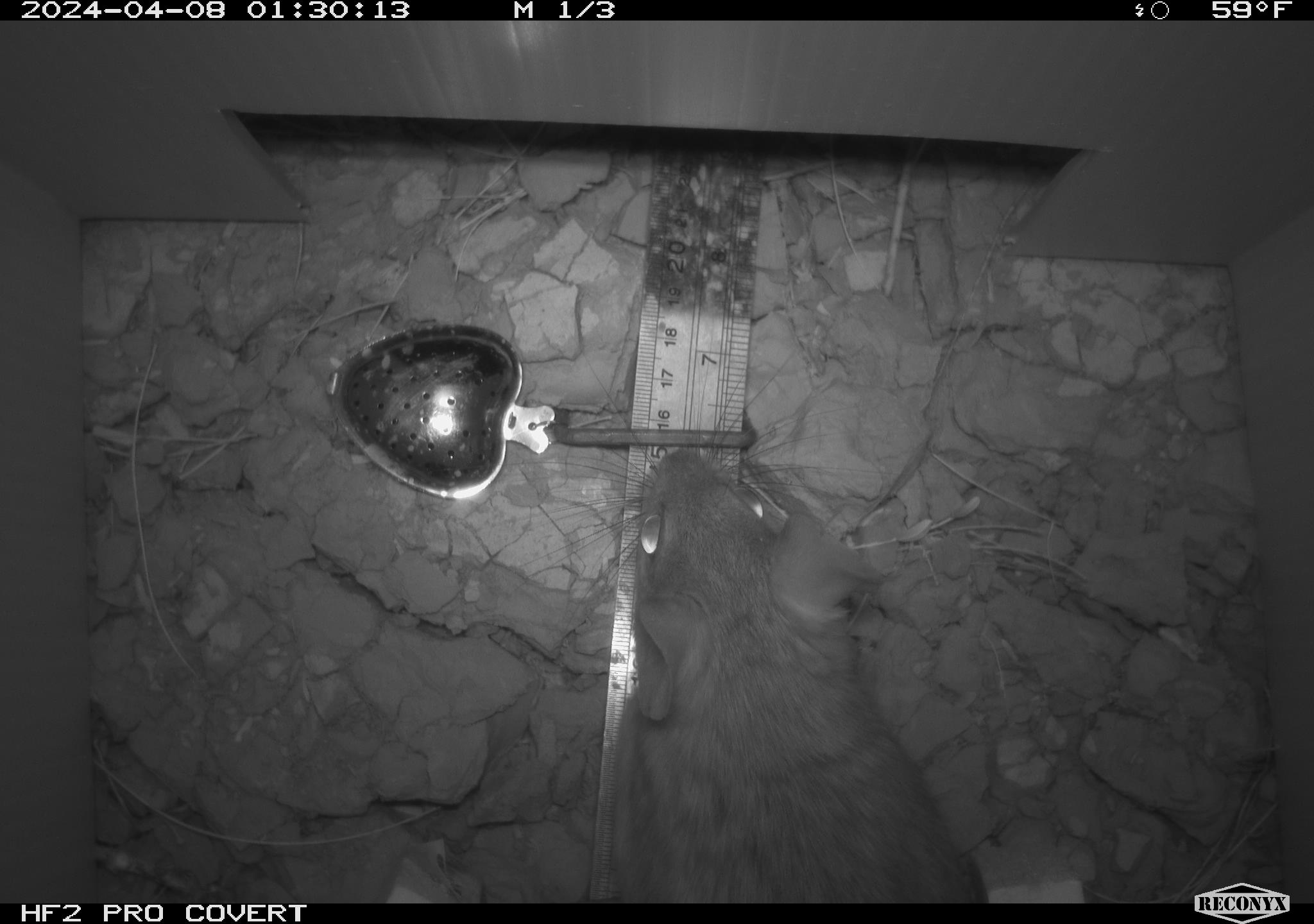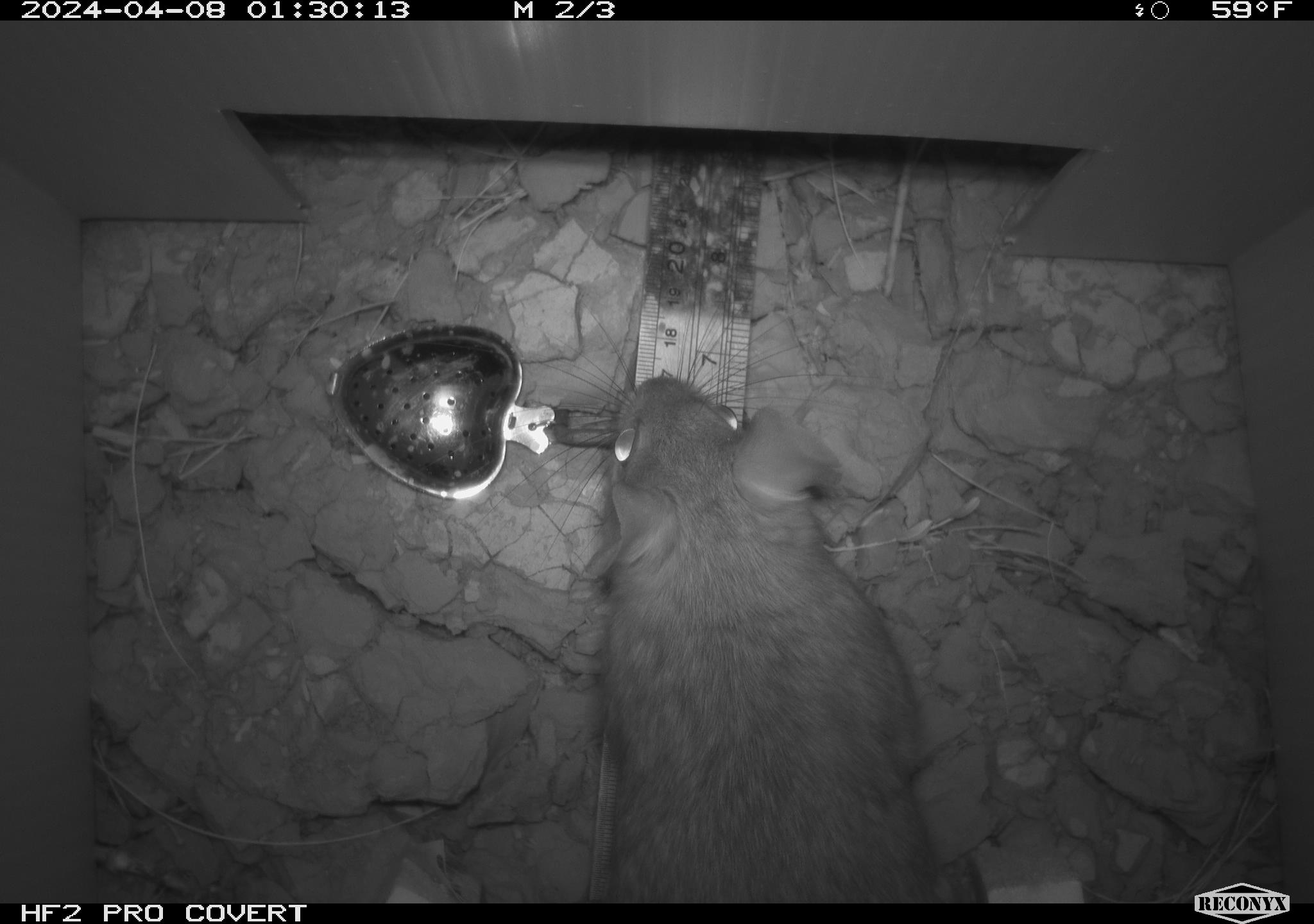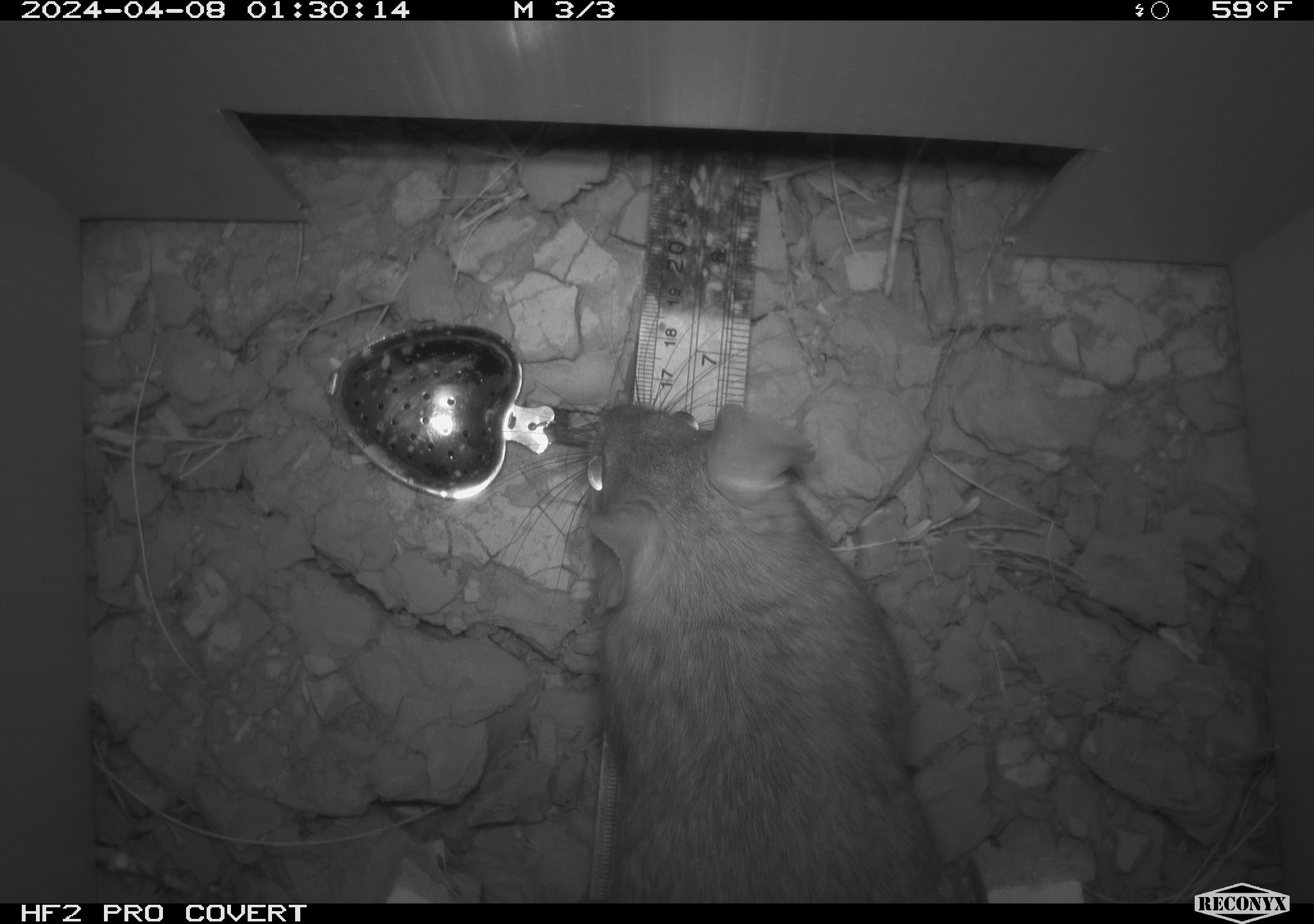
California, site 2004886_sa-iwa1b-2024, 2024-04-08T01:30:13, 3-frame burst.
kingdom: Animalia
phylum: Chordata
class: Mammalia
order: Rodentia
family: Cricetidae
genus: Neotoma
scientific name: Neotoma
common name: pack rat or woodrat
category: neotoma species